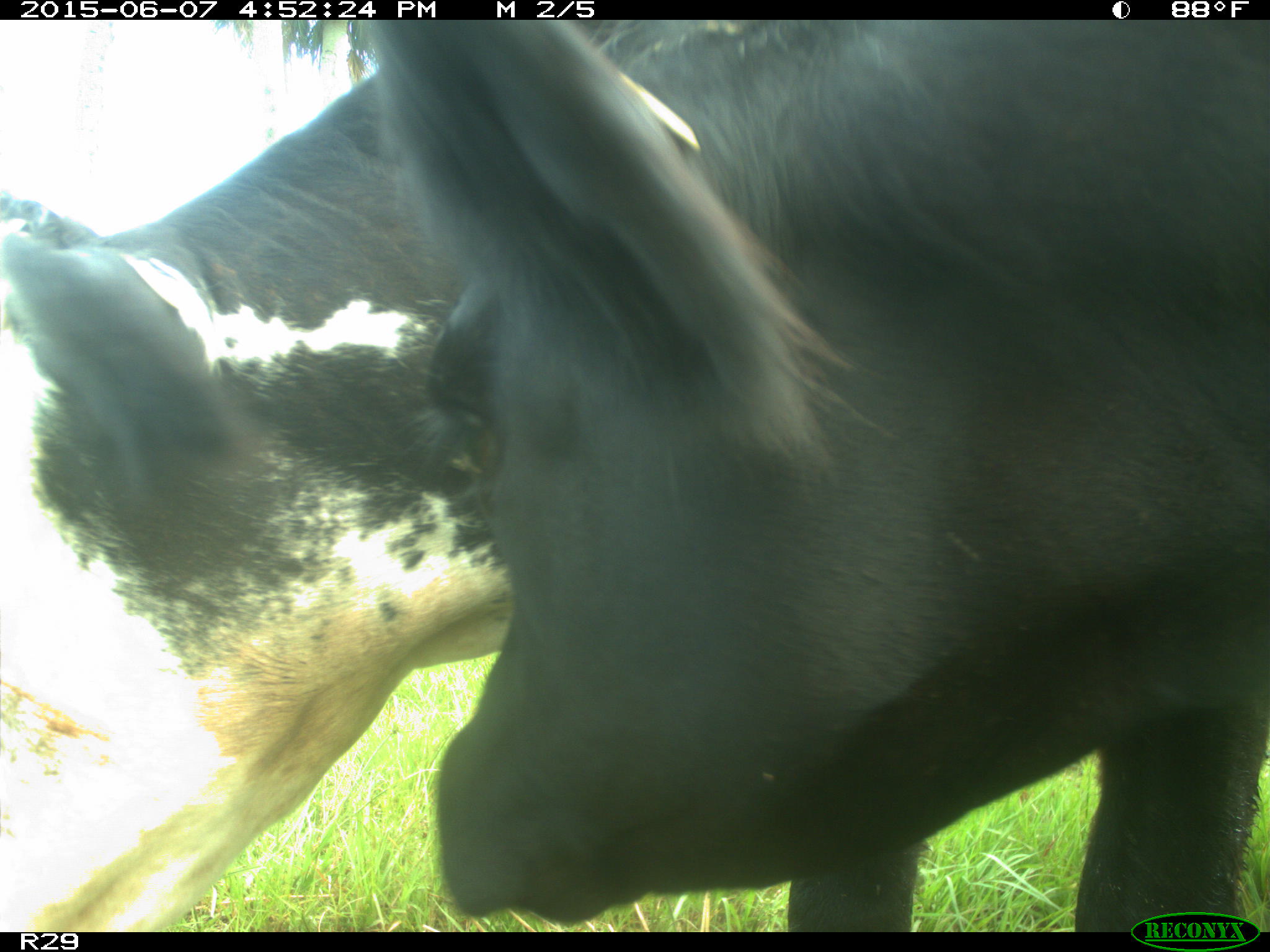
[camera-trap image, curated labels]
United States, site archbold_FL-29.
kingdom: Animalia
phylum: Chordata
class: Mammalia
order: Artiodactyla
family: Bovidae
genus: Bos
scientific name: Bos taurus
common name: domestic cow